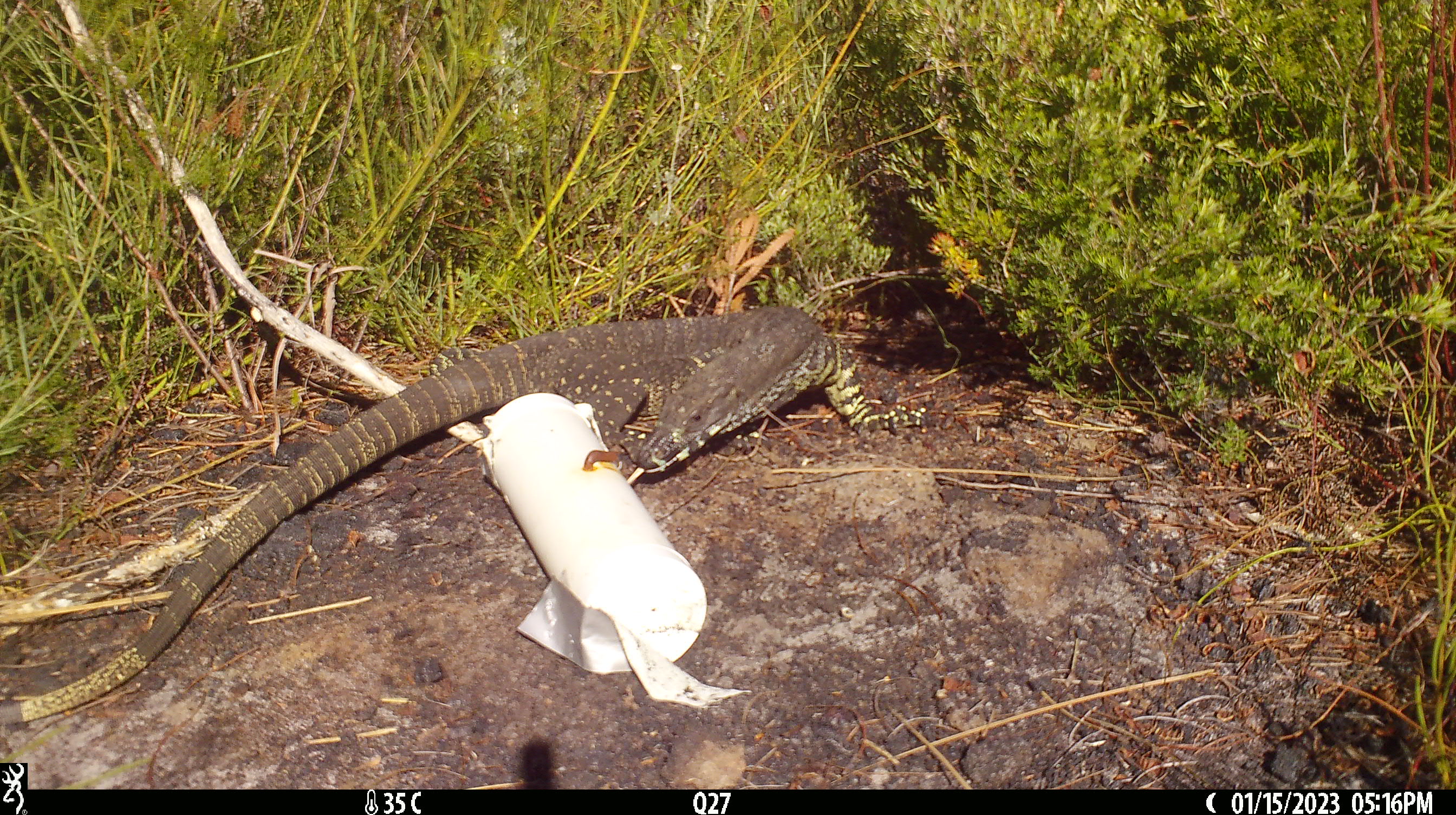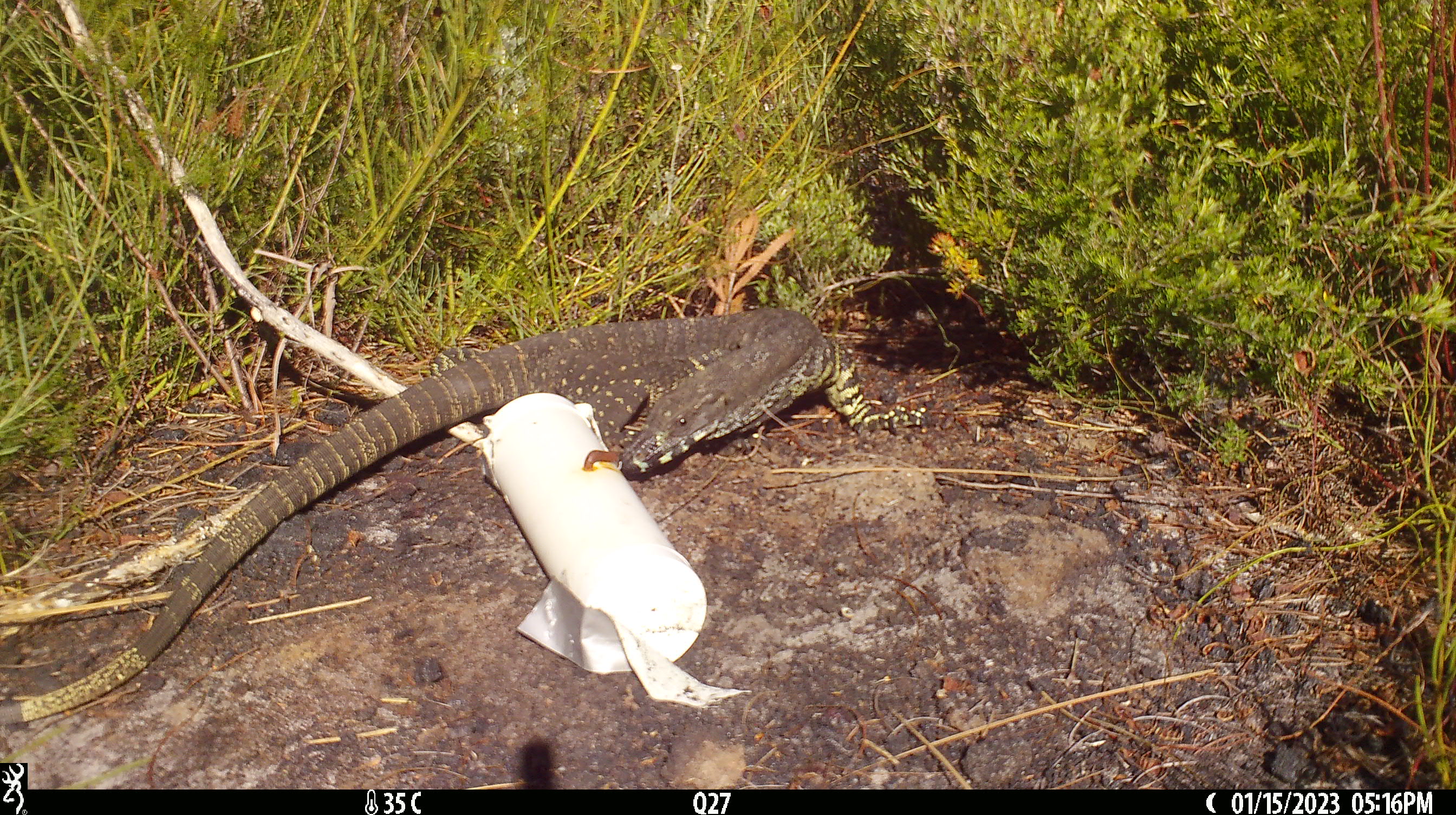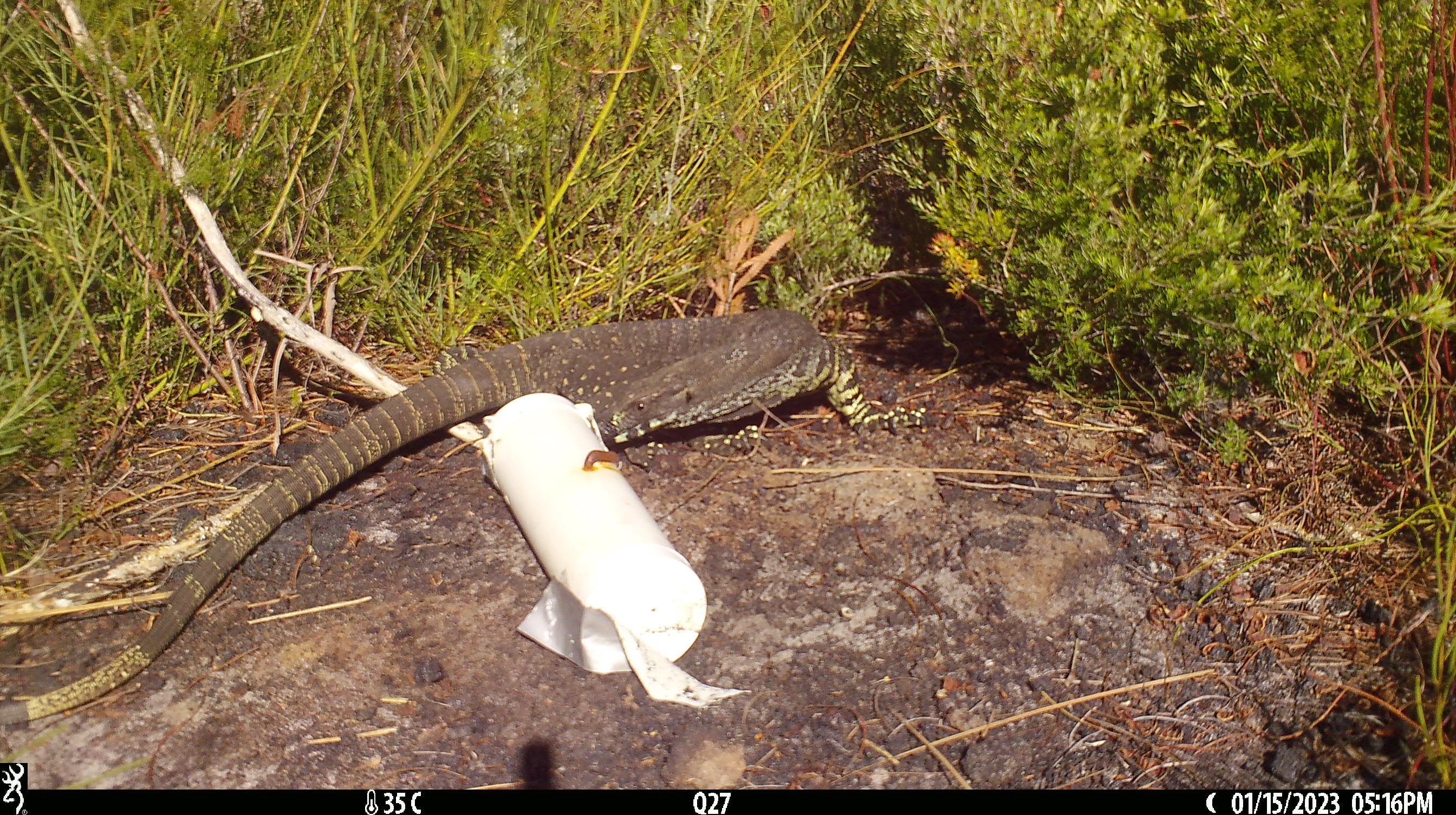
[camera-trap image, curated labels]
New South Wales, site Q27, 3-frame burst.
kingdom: Animalia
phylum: Chordata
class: Reptilia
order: Squamata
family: Varanidae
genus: Varanus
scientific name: Varanus varius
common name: lace monitor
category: goanna